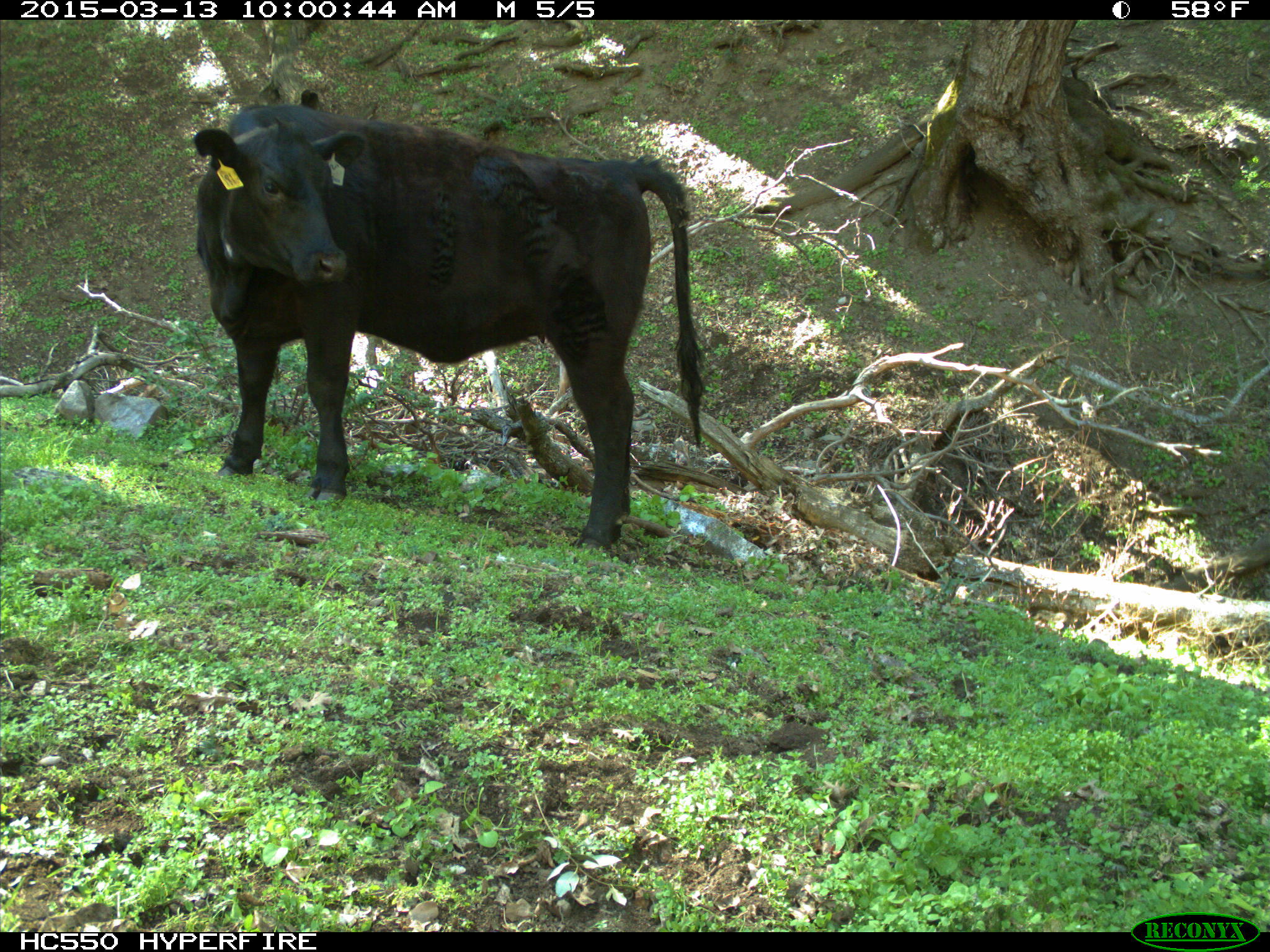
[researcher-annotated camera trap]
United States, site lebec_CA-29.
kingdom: Animalia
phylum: Chordata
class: Mammalia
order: Artiodactyla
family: Bovidae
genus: Bos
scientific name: Bos taurus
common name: domestic cow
Bos taurus (domestic cow).